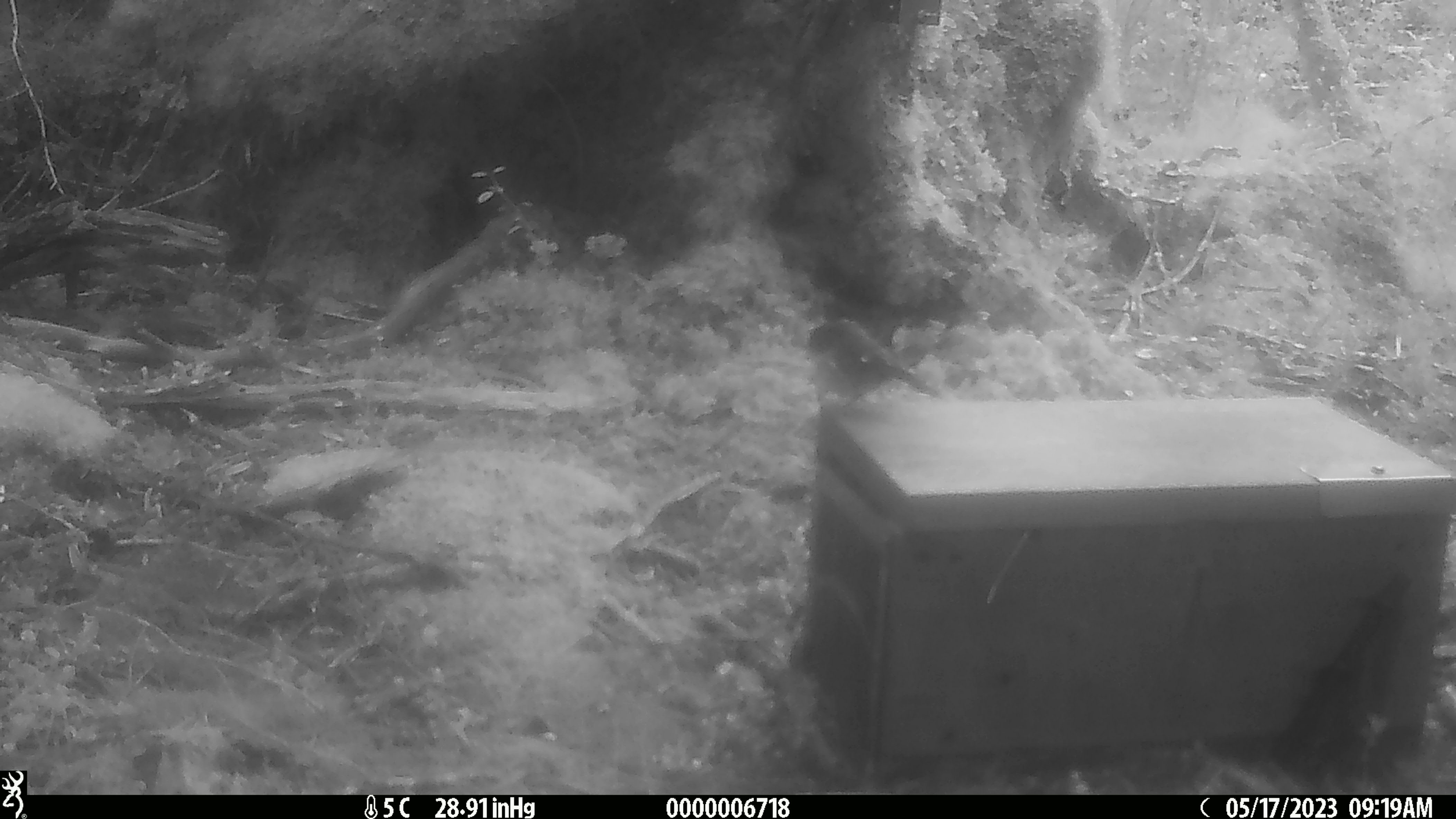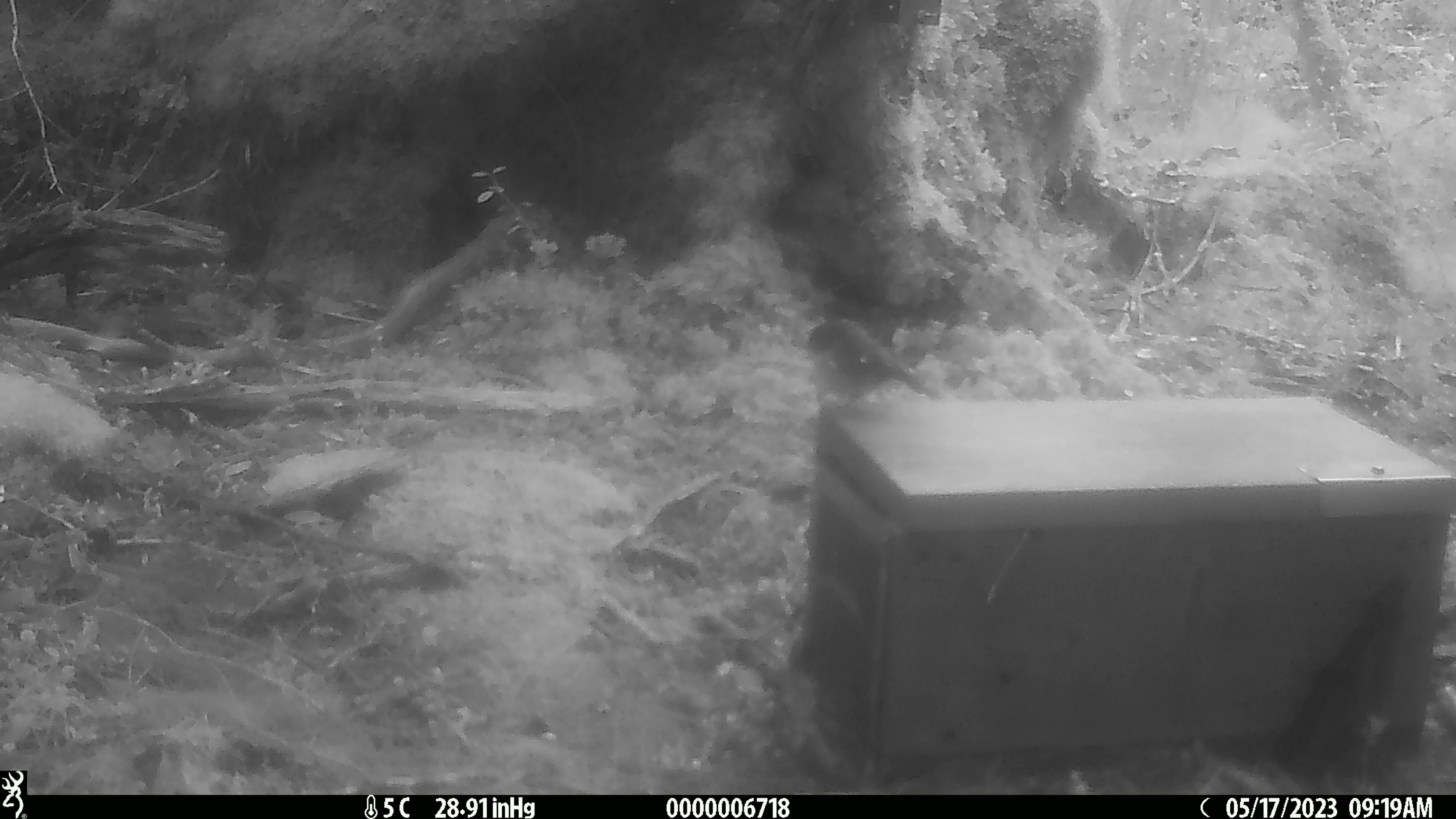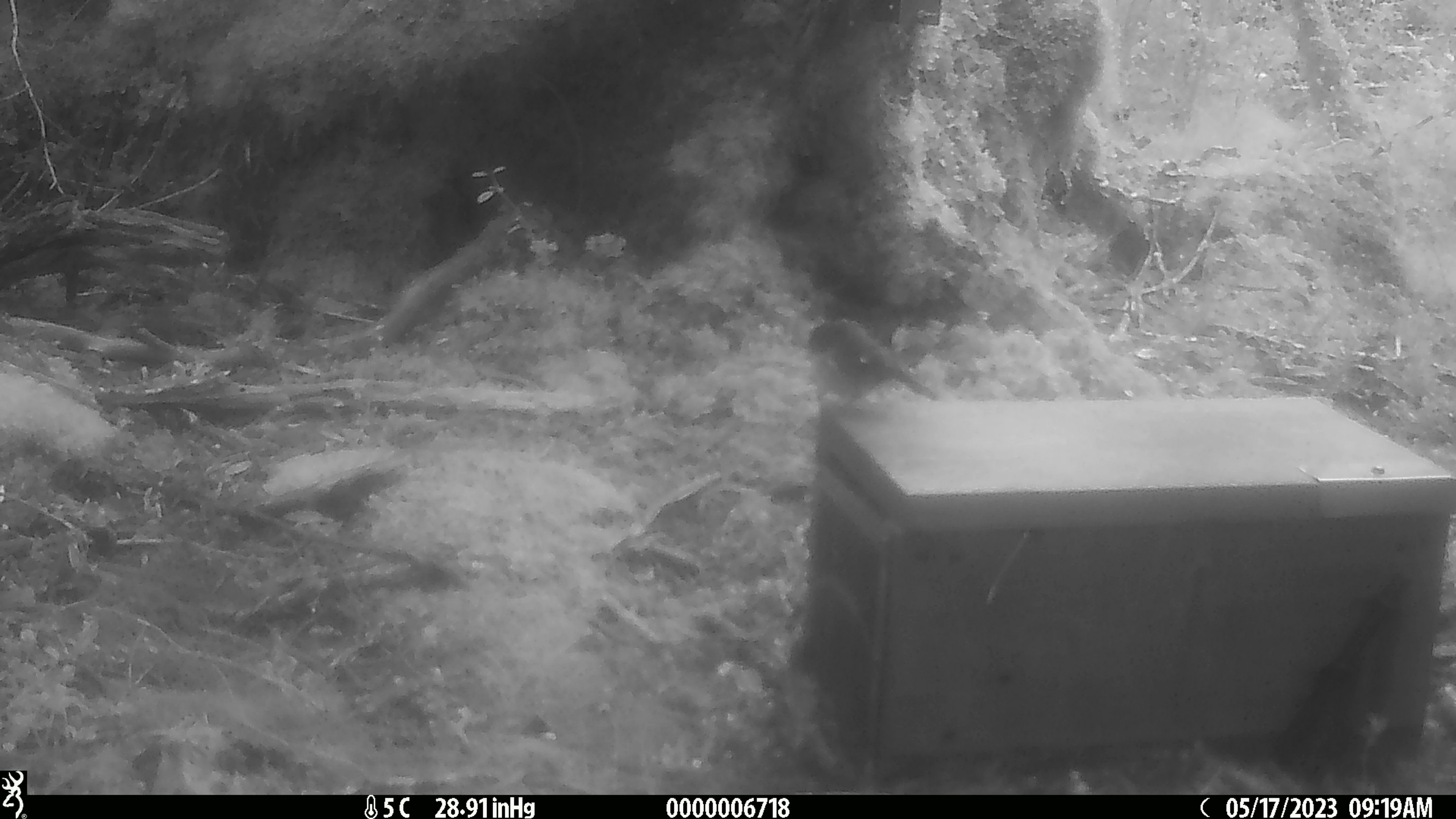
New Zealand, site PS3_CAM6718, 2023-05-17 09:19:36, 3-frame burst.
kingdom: Animalia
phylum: Chordata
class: Aves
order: Passeriformes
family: Petroicidae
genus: Petroica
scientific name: Petroica macrocephala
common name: tomtit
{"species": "tomtit (Petroica macrocephala)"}